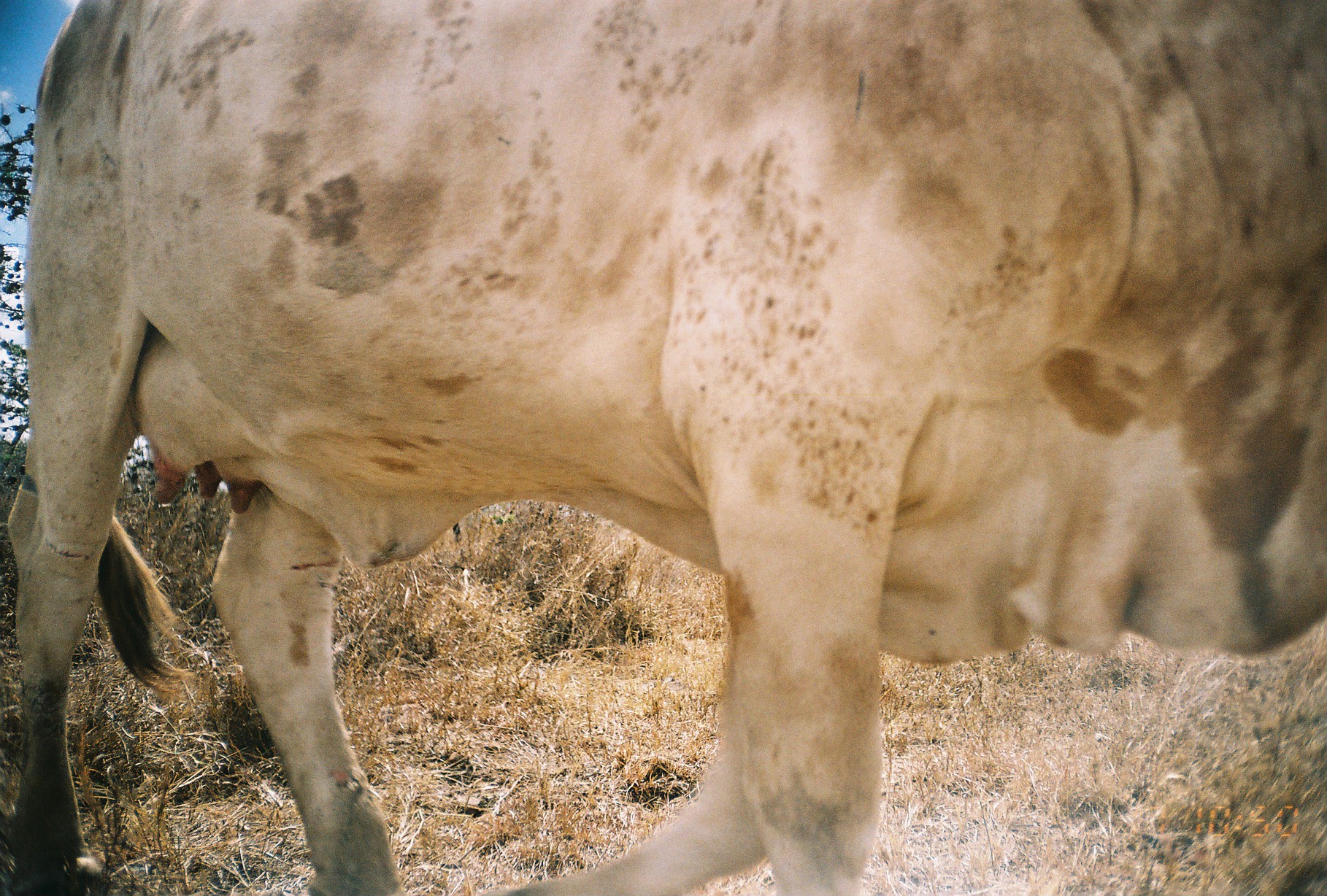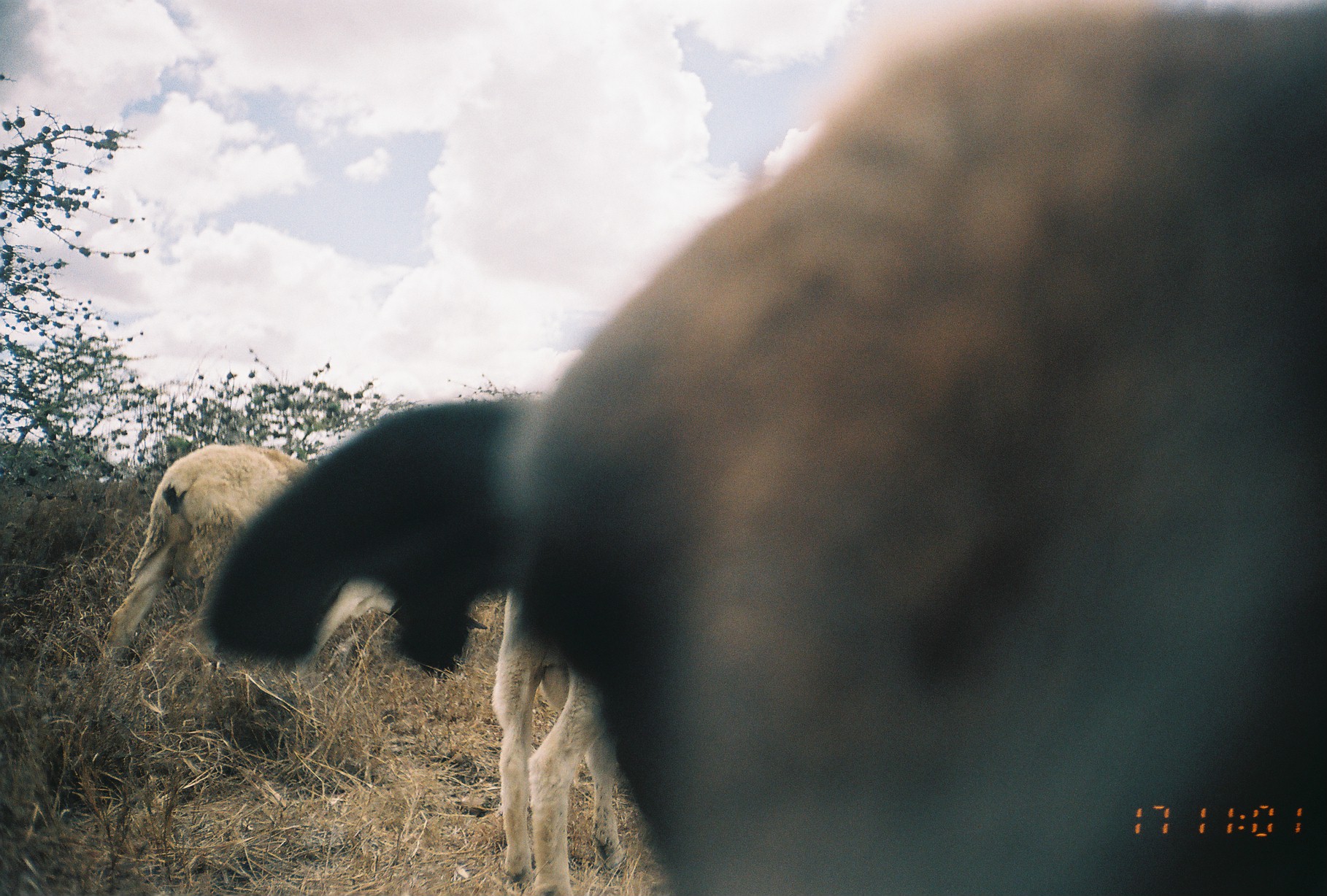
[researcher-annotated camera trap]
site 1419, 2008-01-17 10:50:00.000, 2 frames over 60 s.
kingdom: Animalia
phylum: Chordata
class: Mammalia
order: Artiodactyla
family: Bovidae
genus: Bos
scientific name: Bos taurus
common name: domestic cattle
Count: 1.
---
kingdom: Animalia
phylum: Chordata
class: Mammalia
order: Artiodactyla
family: Bovidae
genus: Ovis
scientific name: Ovis aries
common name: domestic sheep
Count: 3.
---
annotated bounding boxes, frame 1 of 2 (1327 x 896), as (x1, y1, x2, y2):
bos taurus: (0, 0, 1327, 896)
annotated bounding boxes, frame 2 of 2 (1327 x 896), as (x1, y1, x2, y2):
ovis aries: (185, 0, 1327, 891); (96, 438, 489, 706); (484, 572, 632, 894)